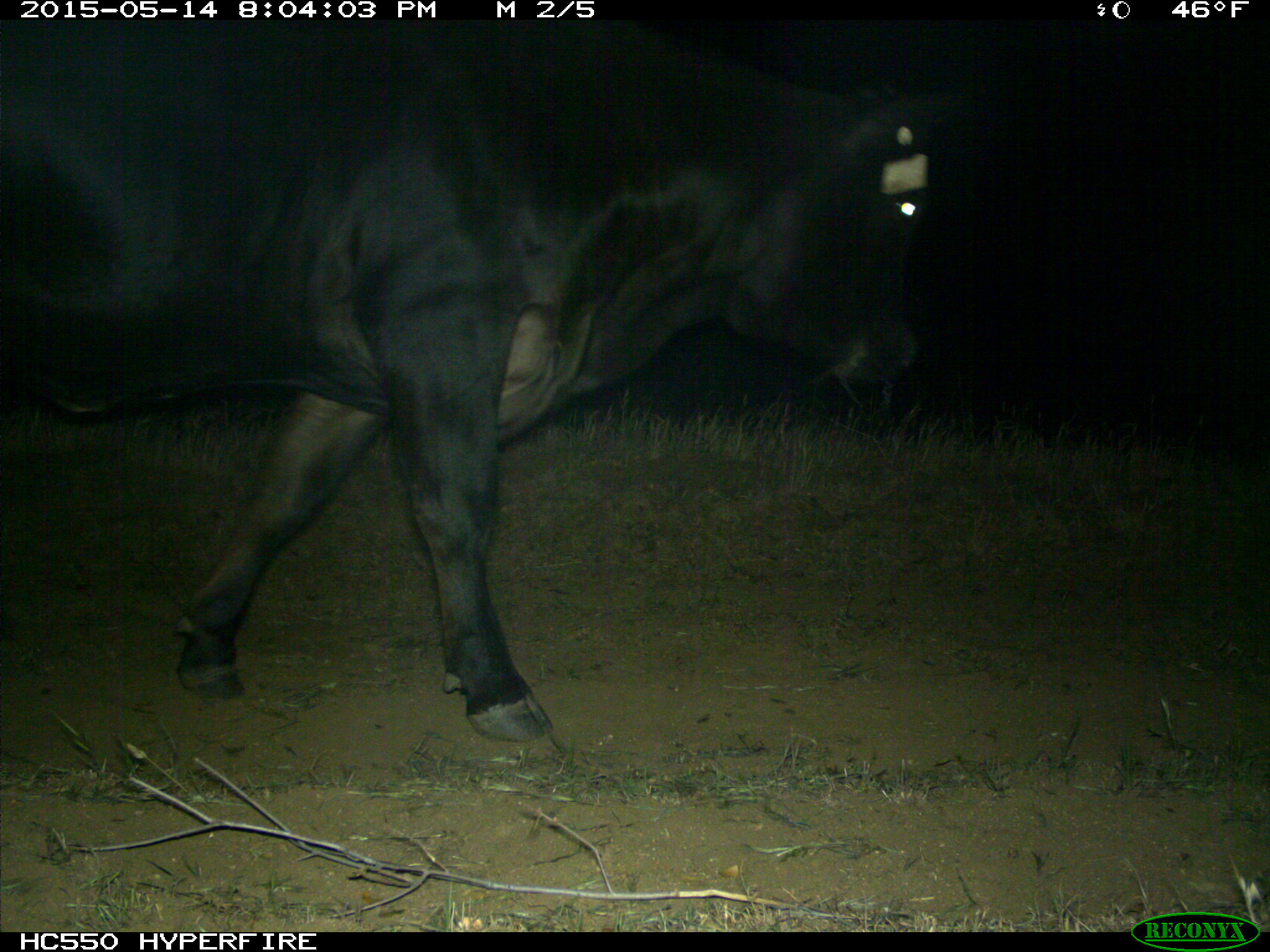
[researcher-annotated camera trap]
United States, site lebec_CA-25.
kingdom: Animalia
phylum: Chordata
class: Mammalia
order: Artiodactyla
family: Bovidae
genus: Bos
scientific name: Bos taurus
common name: domestic cow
Bos taurus (domestic cow).